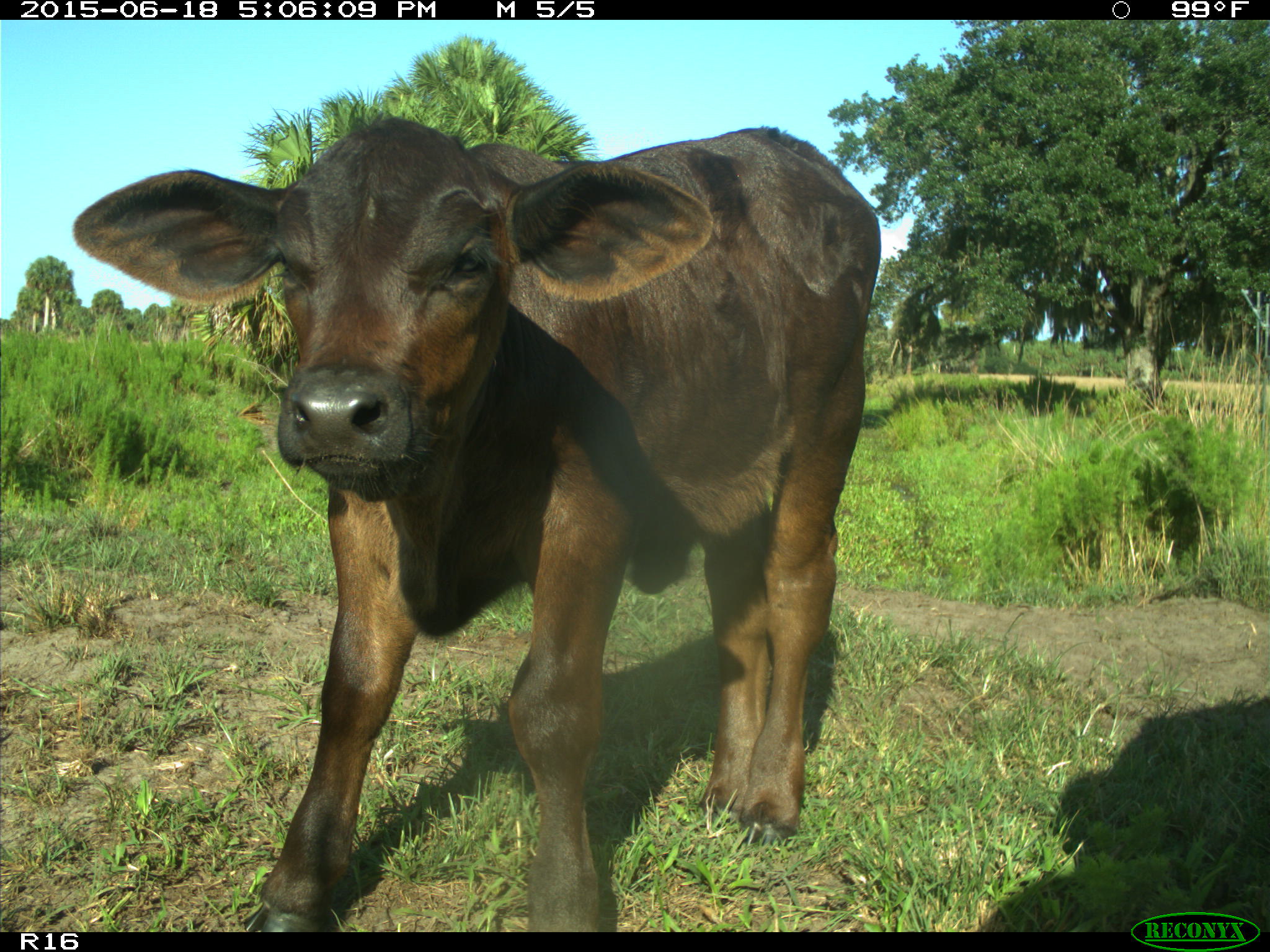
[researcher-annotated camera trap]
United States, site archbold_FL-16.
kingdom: Animalia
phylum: Chordata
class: Mammalia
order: Artiodactyla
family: Bovidae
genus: Bos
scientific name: Bos taurus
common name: domestic cow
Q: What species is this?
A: Bos taurus (domestic cow).